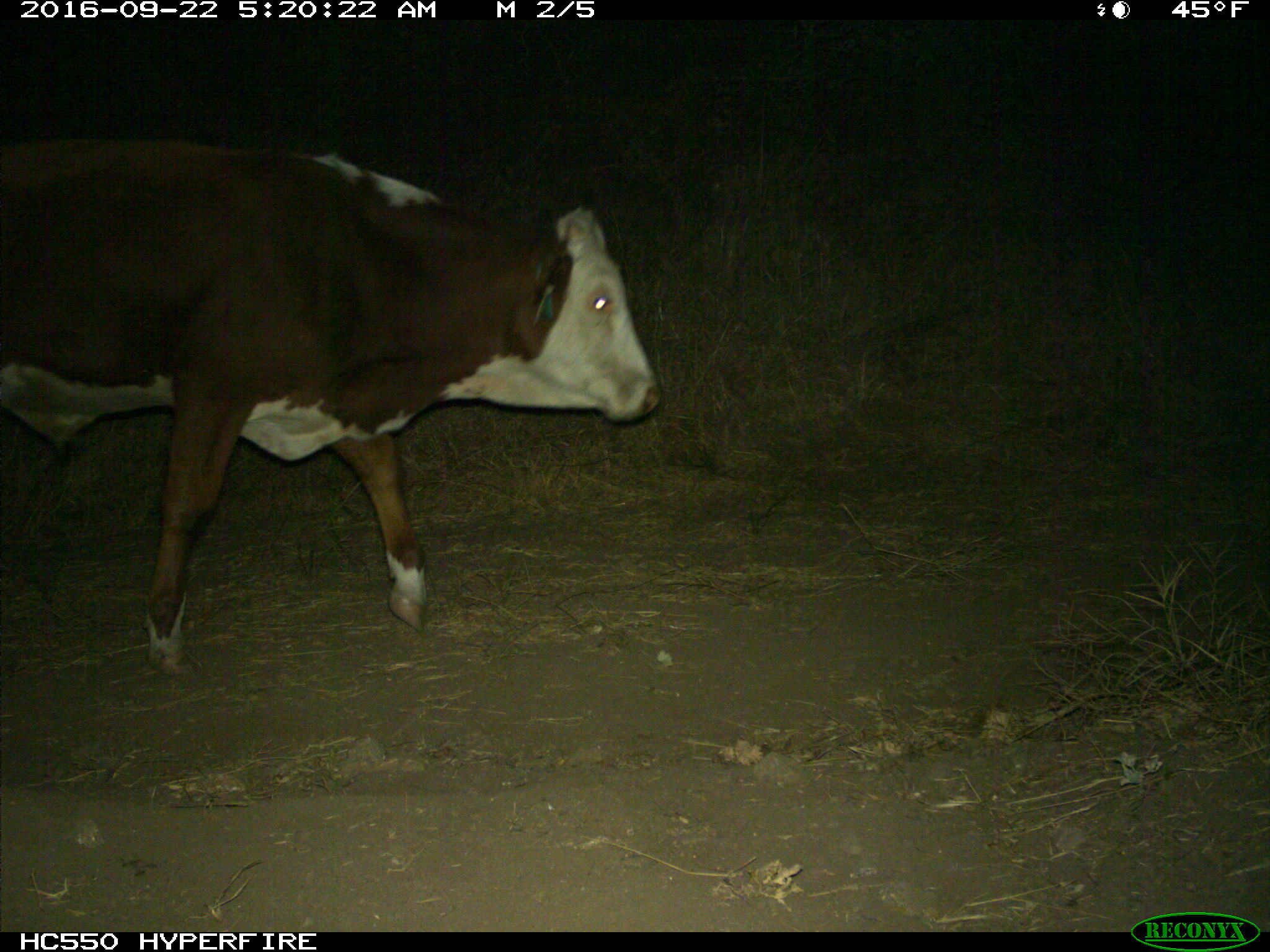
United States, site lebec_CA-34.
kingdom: Animalia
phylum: Chordata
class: Mammalia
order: Artiodactyla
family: Bovidae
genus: Bos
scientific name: Bos taurus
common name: domestic cow